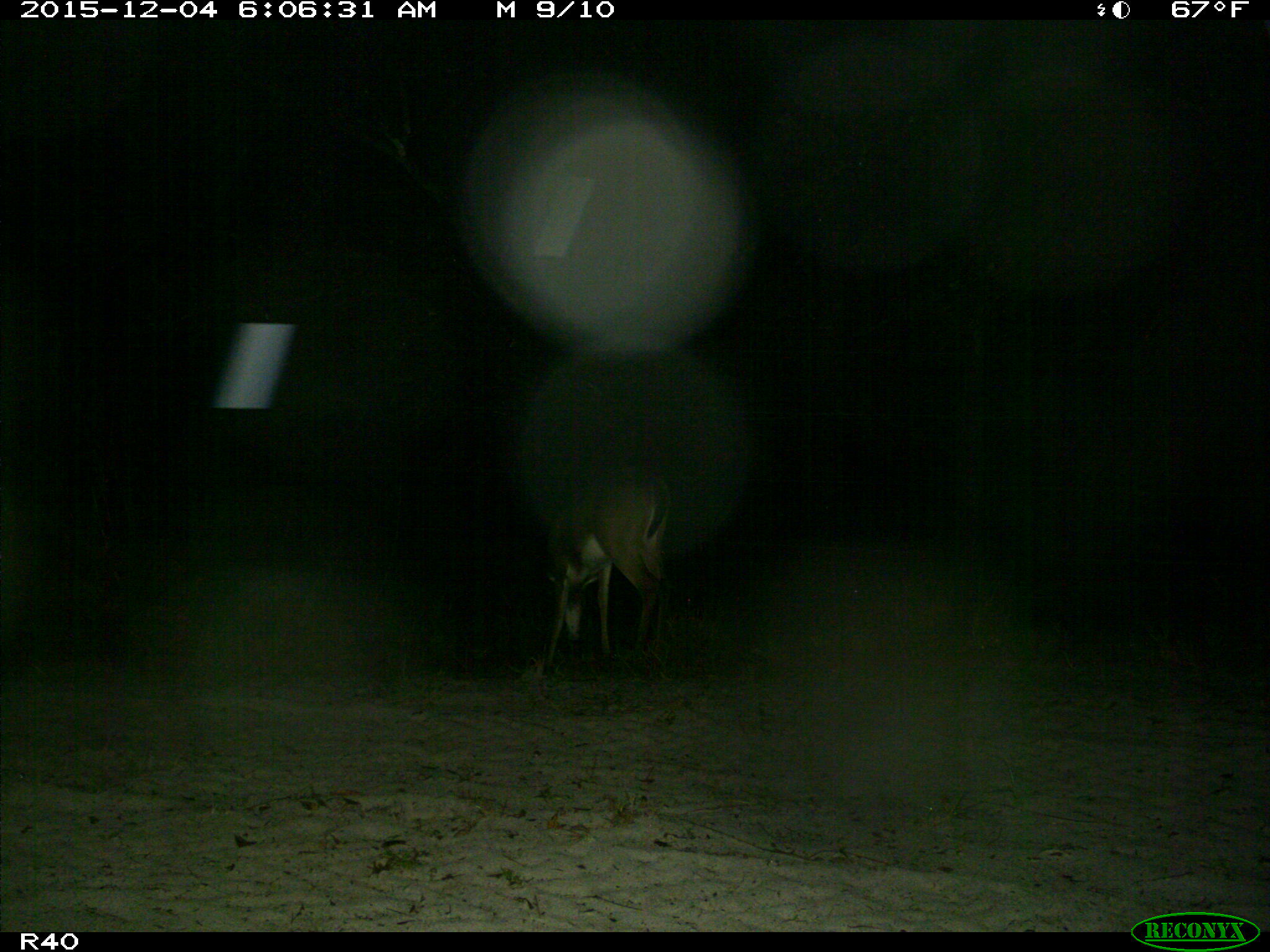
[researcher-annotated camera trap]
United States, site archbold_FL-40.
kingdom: Animalia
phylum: Chordata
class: Mammalia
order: Artiodactyla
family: Cervidae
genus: Odocoileus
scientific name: Odocoileus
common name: deer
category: unidentified deer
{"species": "unidentified deer (deer) (Odocoileus)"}